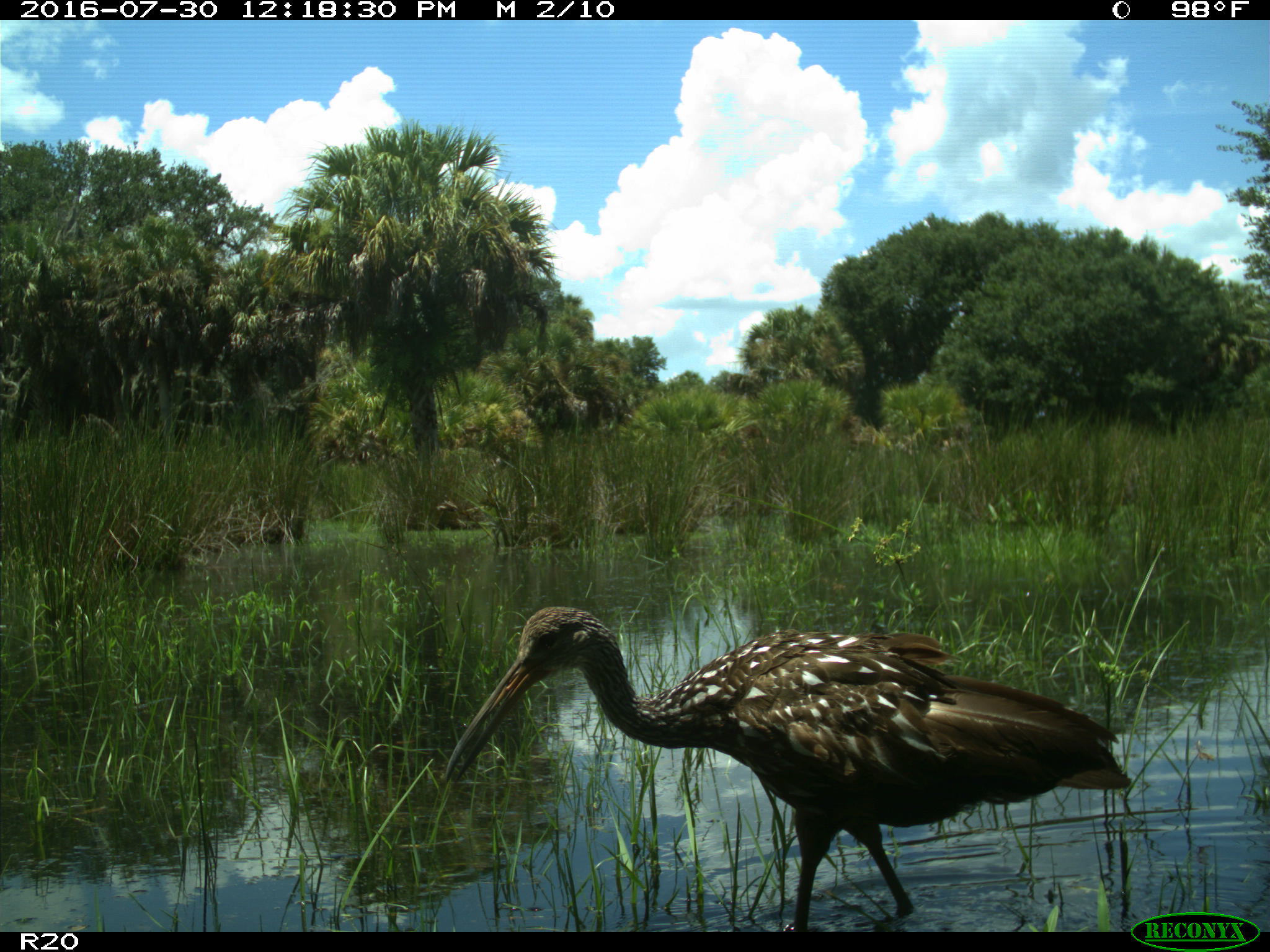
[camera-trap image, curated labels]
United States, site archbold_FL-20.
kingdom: Animalia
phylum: Chordata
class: Aves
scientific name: Aves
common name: birds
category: unidentified bird